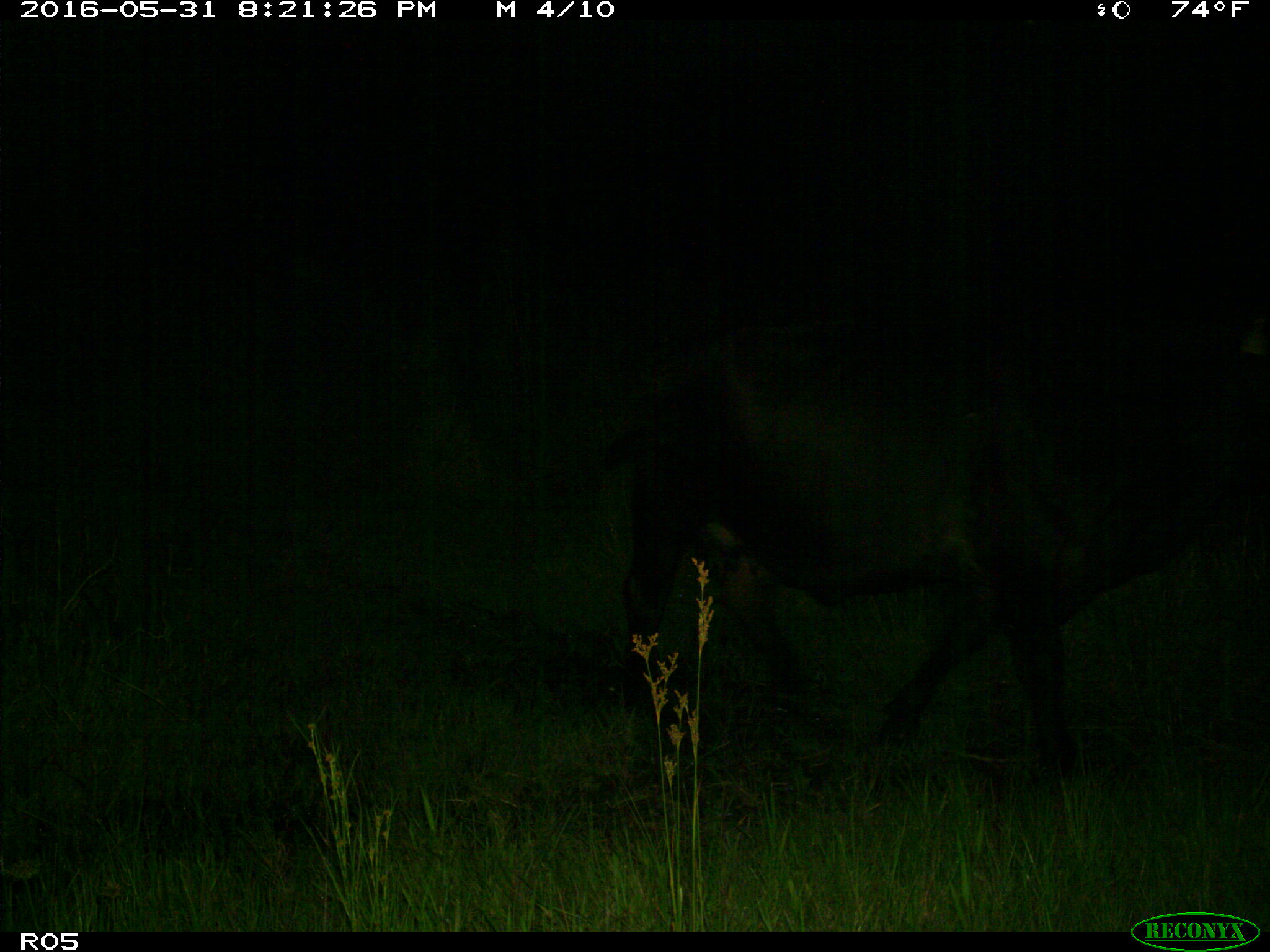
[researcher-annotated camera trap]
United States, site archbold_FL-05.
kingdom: Animalia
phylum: Chordata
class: Mammalia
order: Artiodactyla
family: Bovidae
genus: Bos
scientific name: Bos taurus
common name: domestic cow